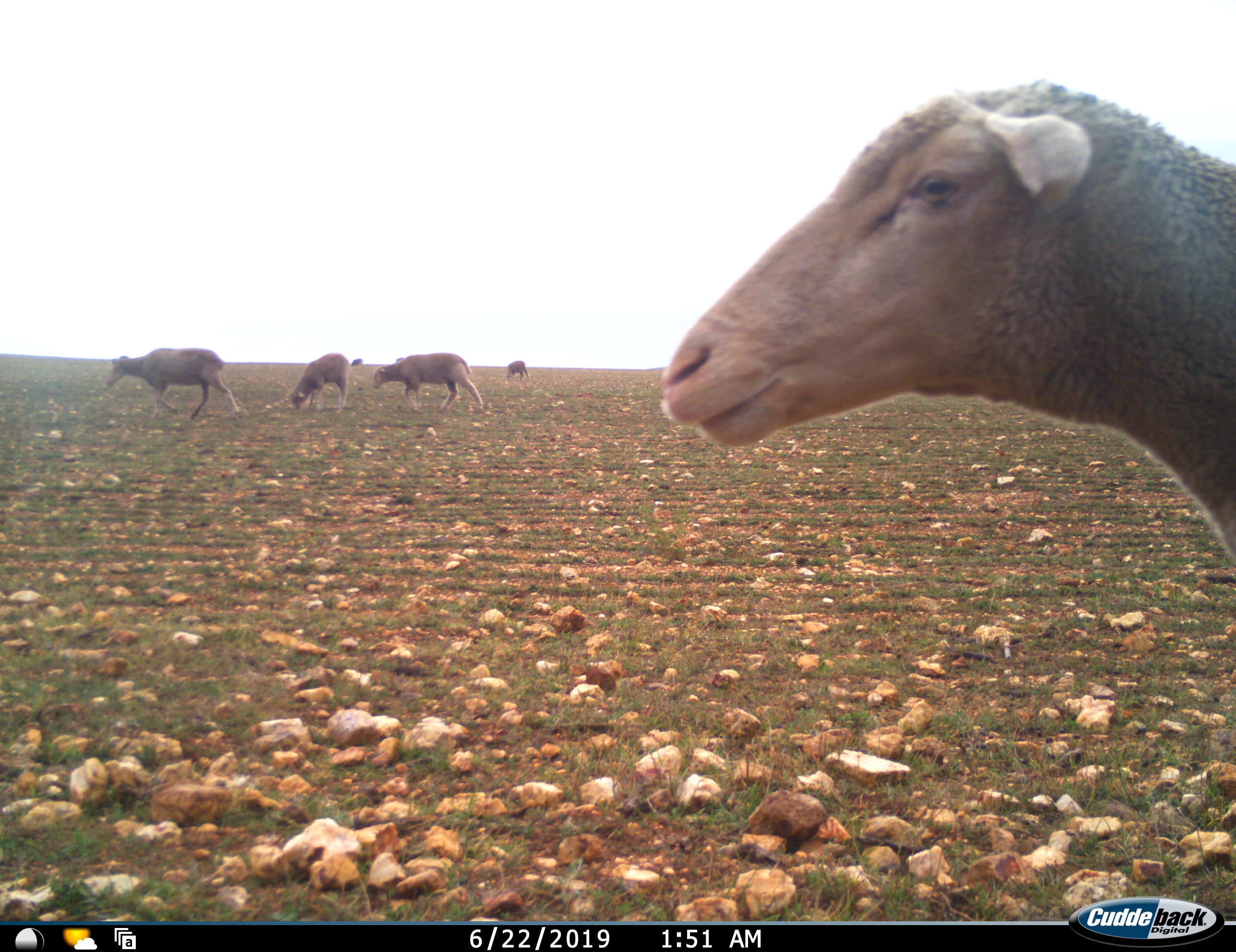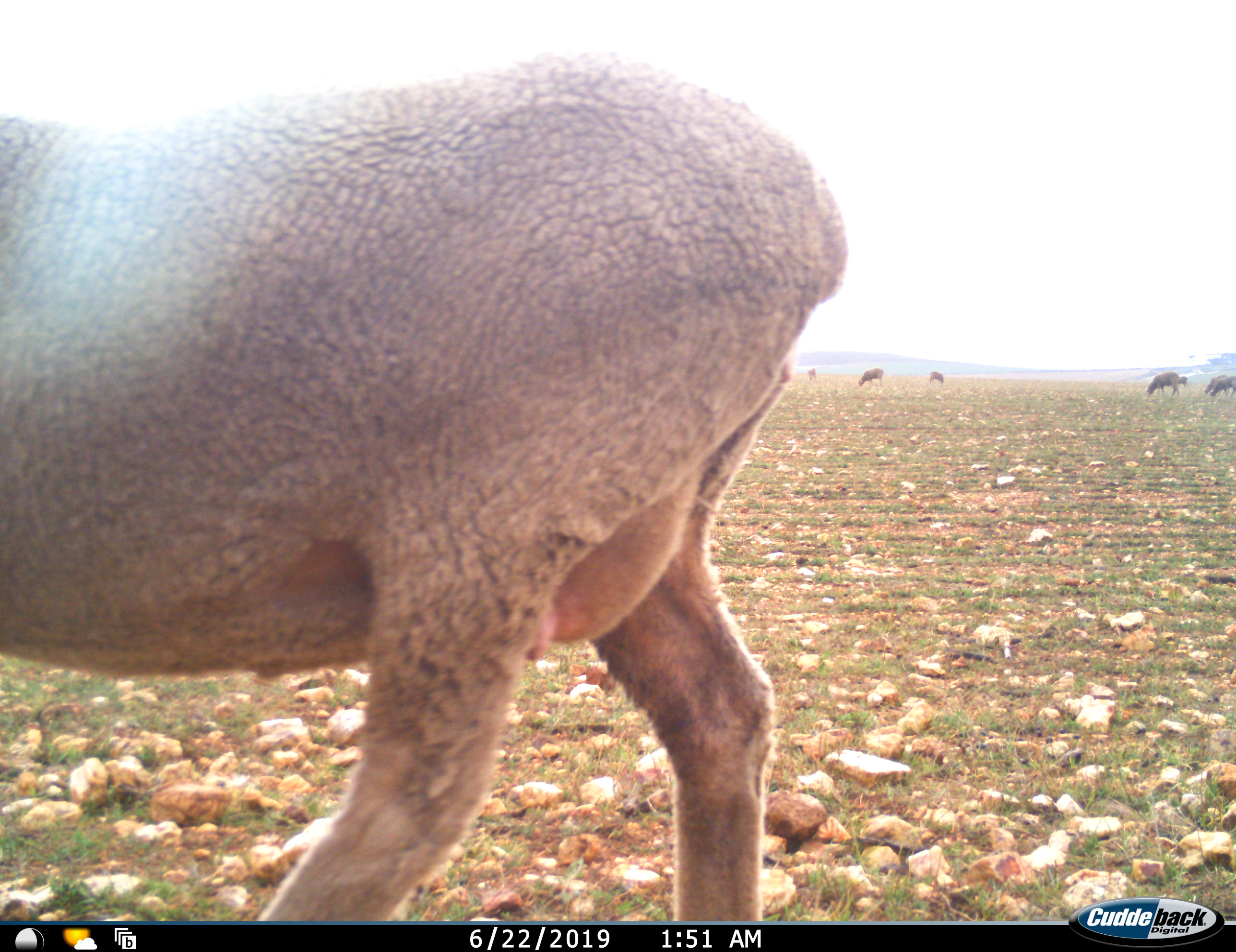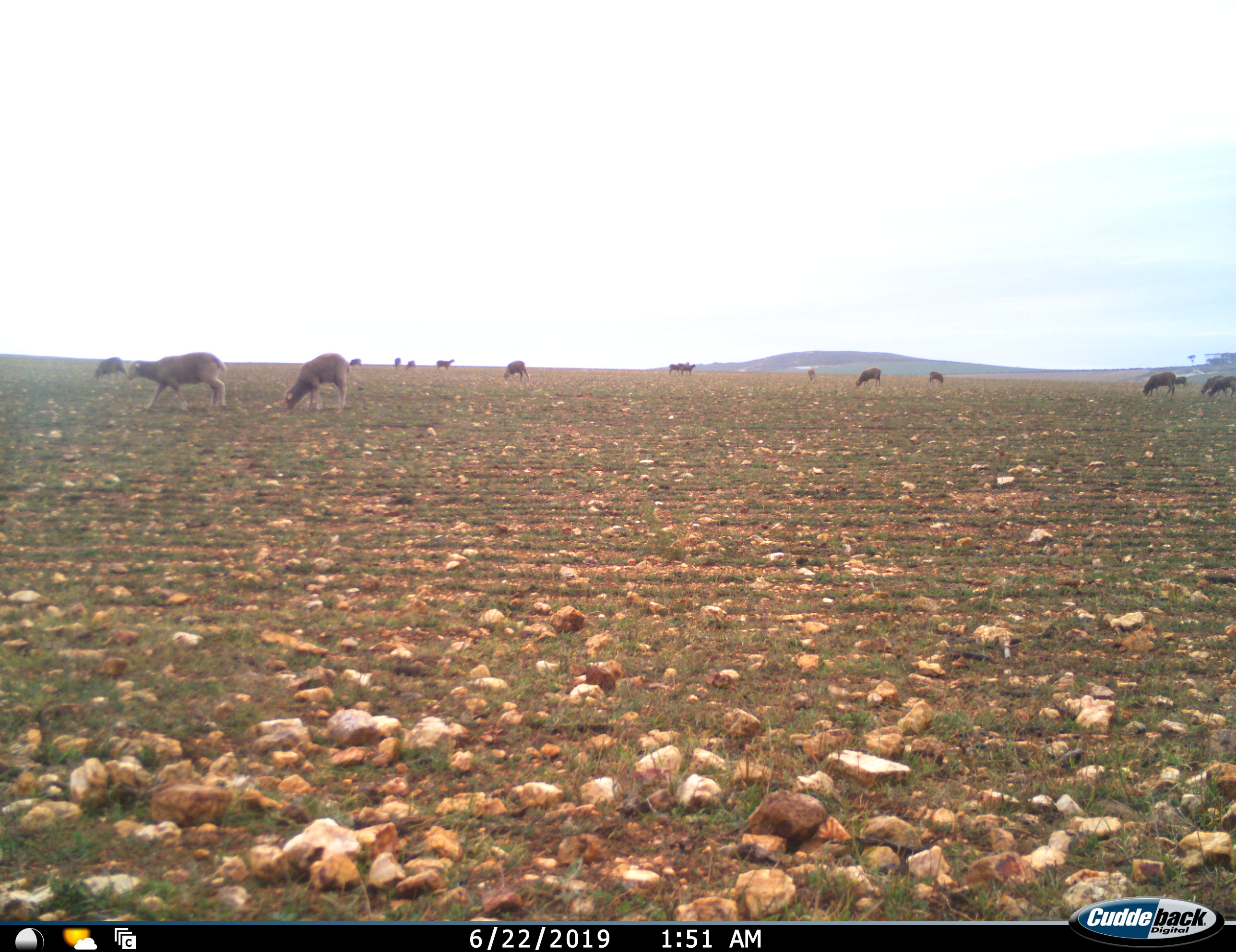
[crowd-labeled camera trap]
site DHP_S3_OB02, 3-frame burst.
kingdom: Animalia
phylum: Chordata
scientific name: Vertebrata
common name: domestic animal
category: domesticanimal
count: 11-50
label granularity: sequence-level